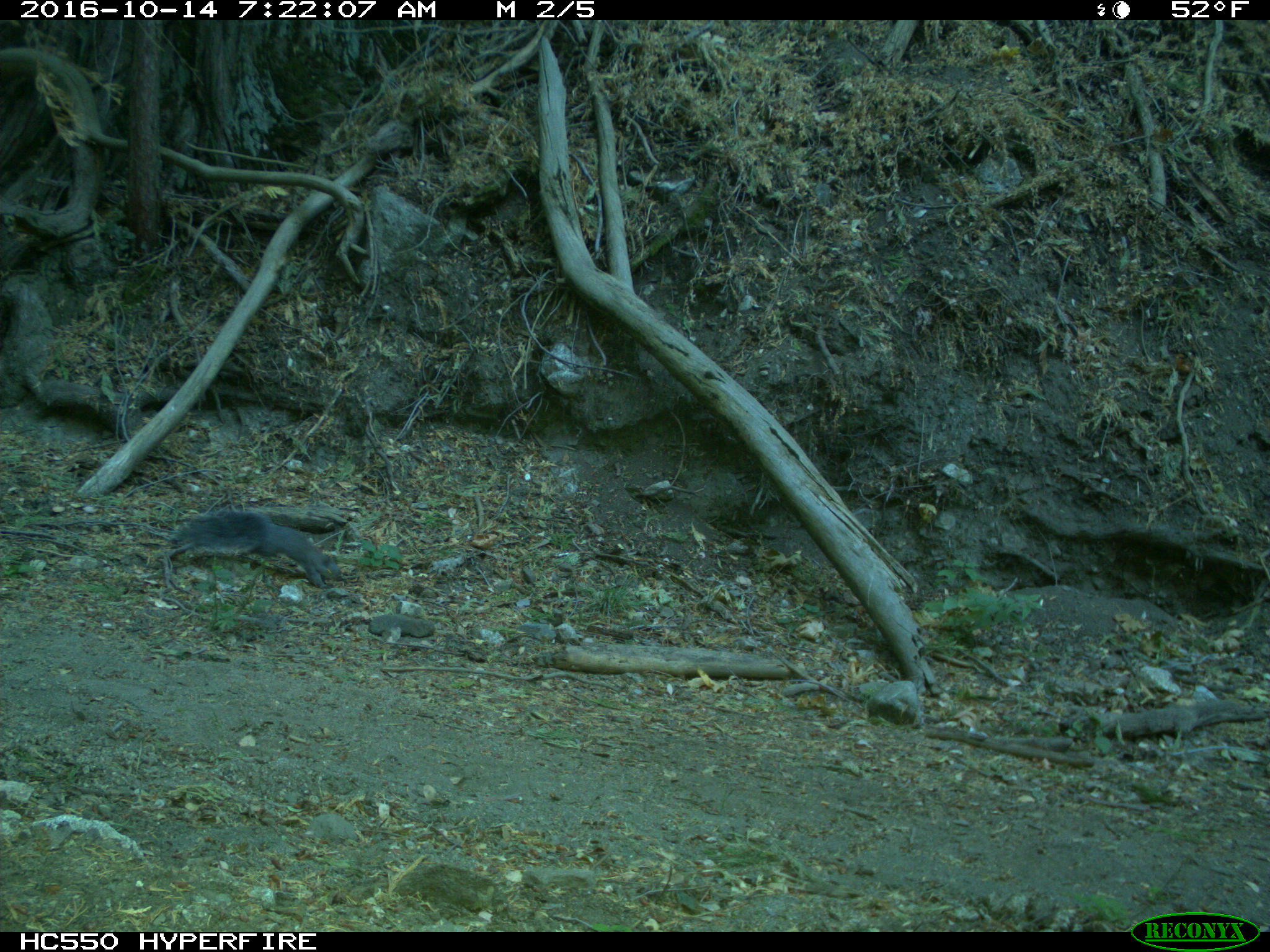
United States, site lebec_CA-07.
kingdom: Animalia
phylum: Chordata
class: Mammalia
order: Rodentia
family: Sciuridae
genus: Sciurus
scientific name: Sciurus carolinensis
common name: eastern gray squirrel